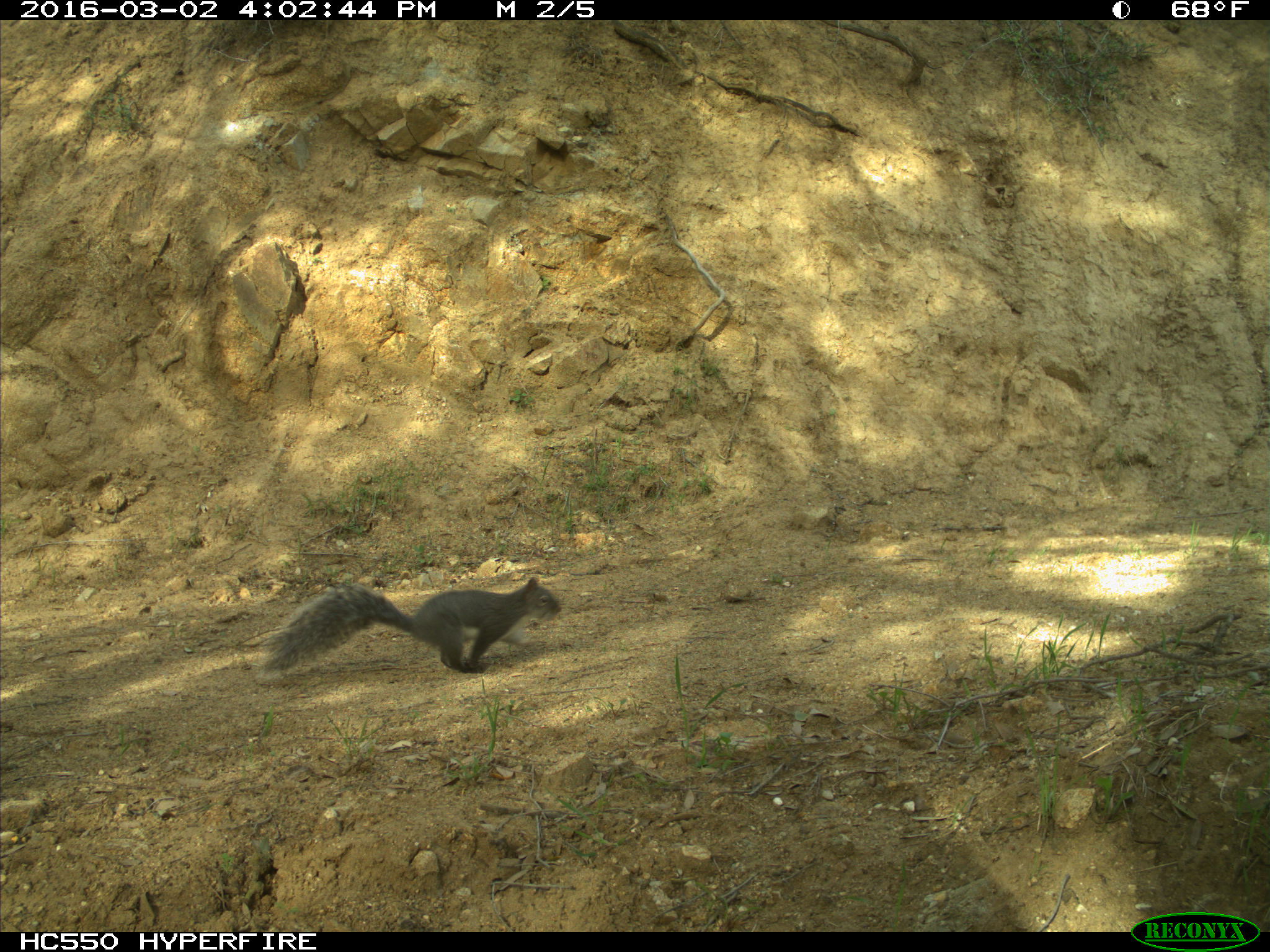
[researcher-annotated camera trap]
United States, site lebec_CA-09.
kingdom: Animalia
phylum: Chordata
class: Mammalia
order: Rodentia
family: Sciuridae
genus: Sciurus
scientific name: Sciurus carolinensis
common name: eastern gray squirrel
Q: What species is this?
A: Sciurus carolinensis (eastern gray squirrel).